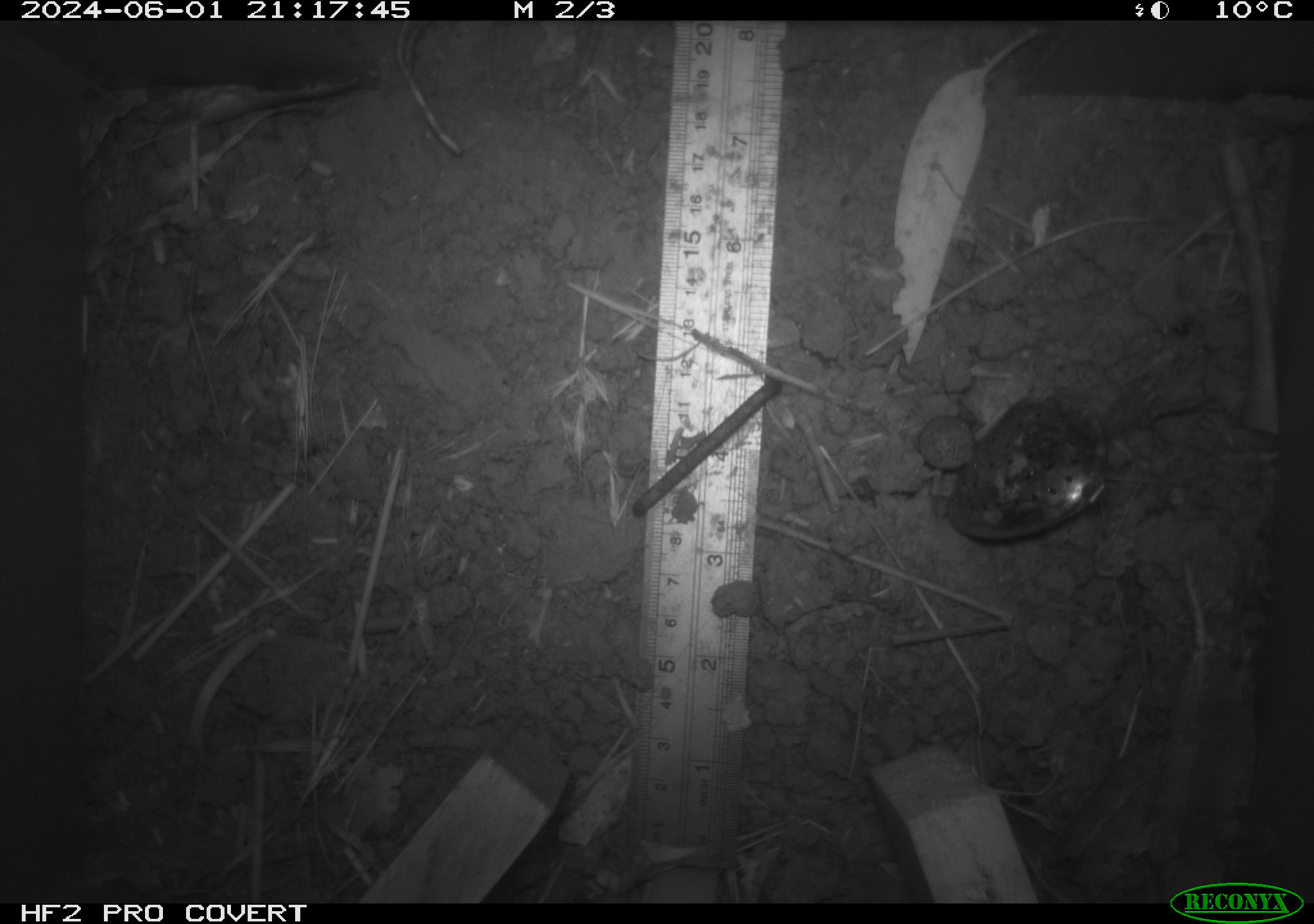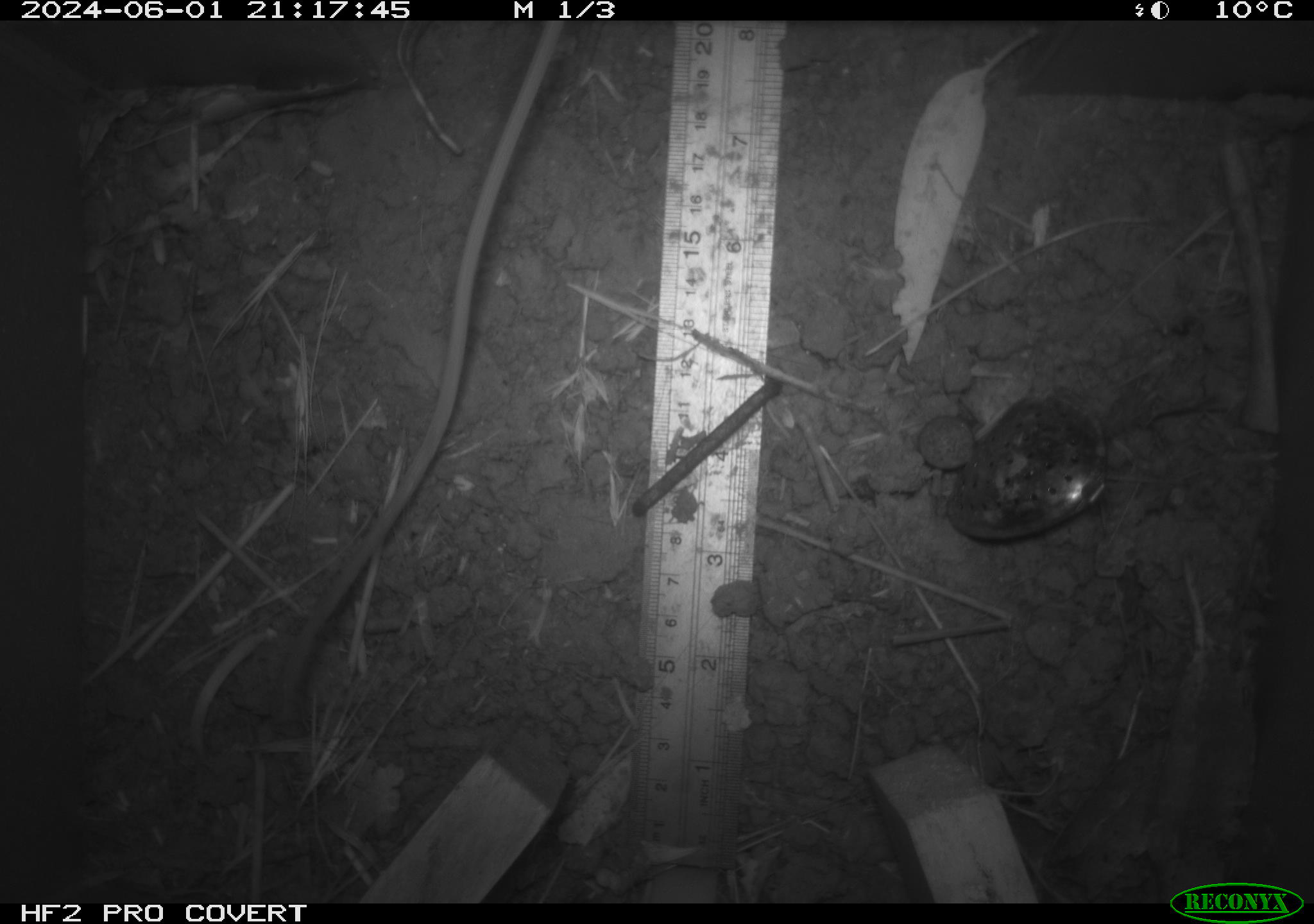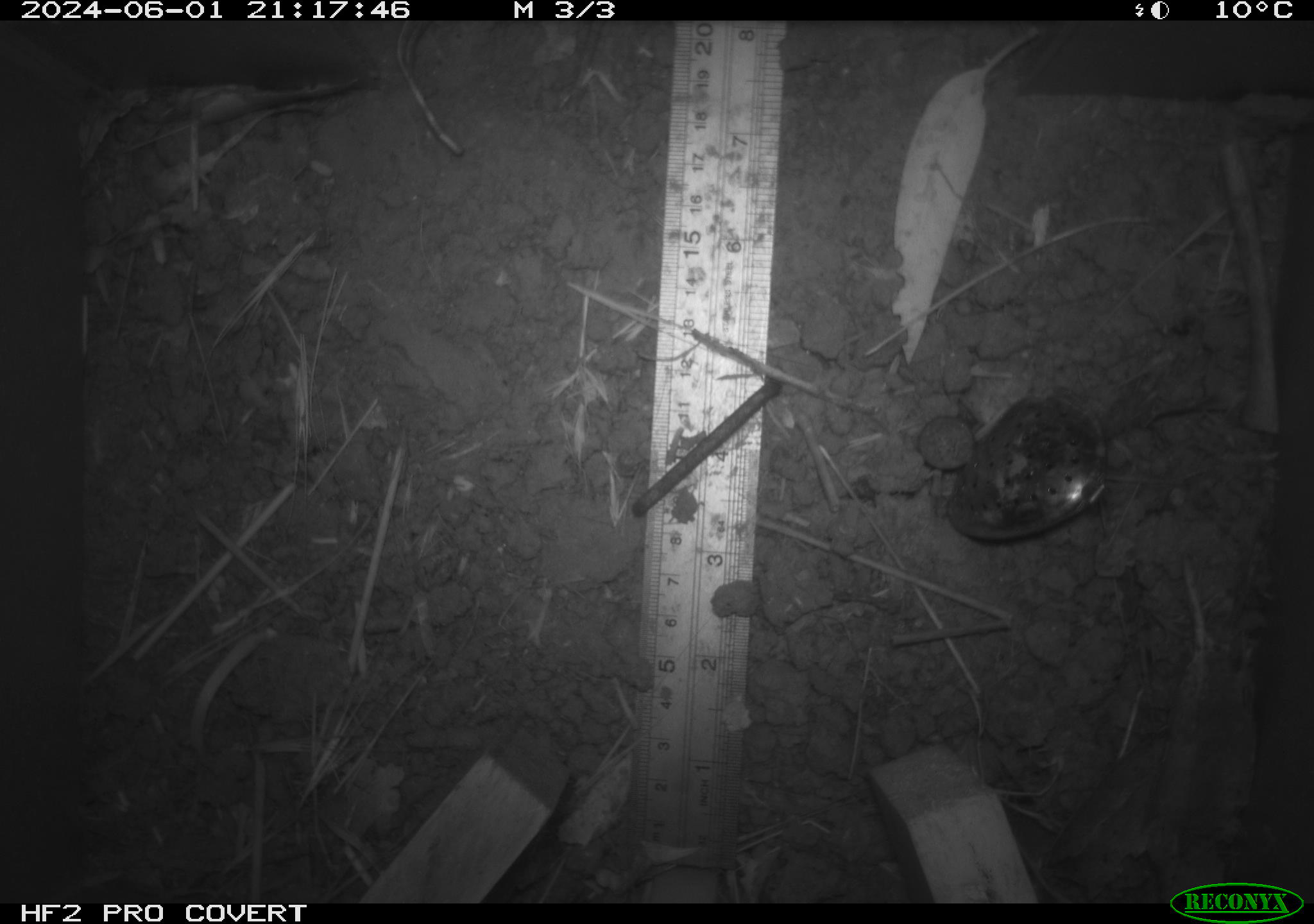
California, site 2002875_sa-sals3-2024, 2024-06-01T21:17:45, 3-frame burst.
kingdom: Animalia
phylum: Chordata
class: Mammalia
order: Rodentia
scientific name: Rodentia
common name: rodent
Rodent (Rodentia).